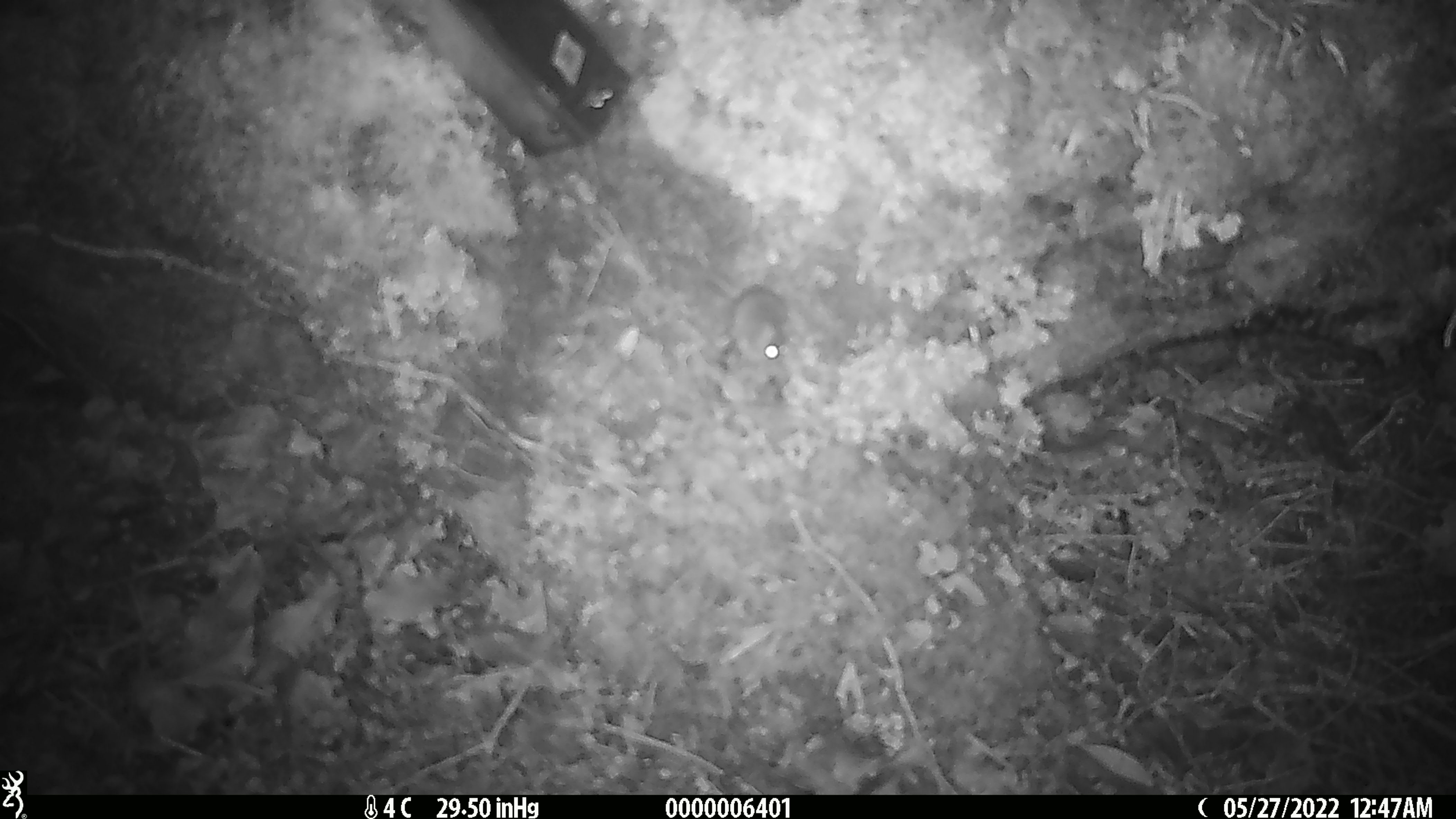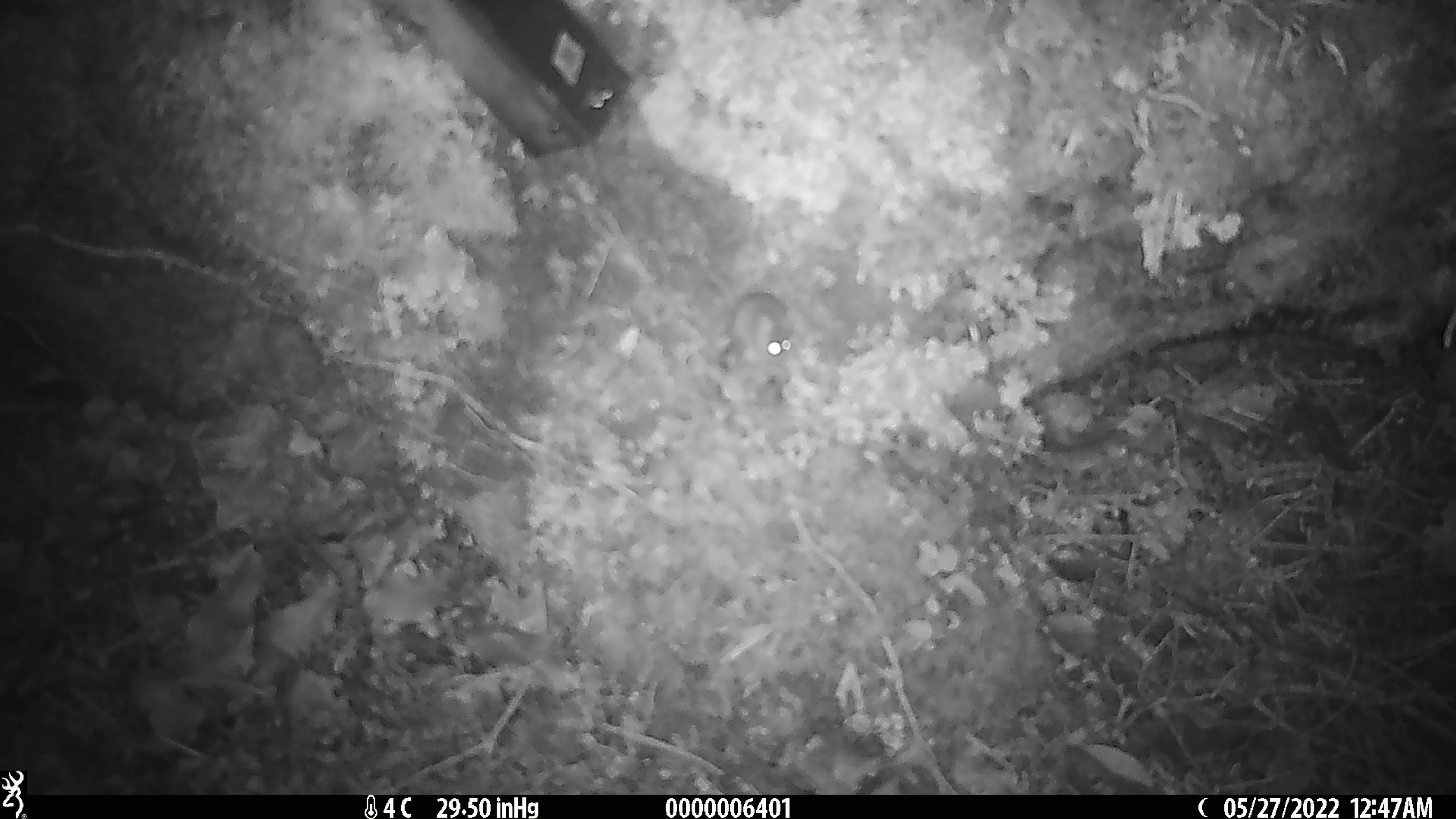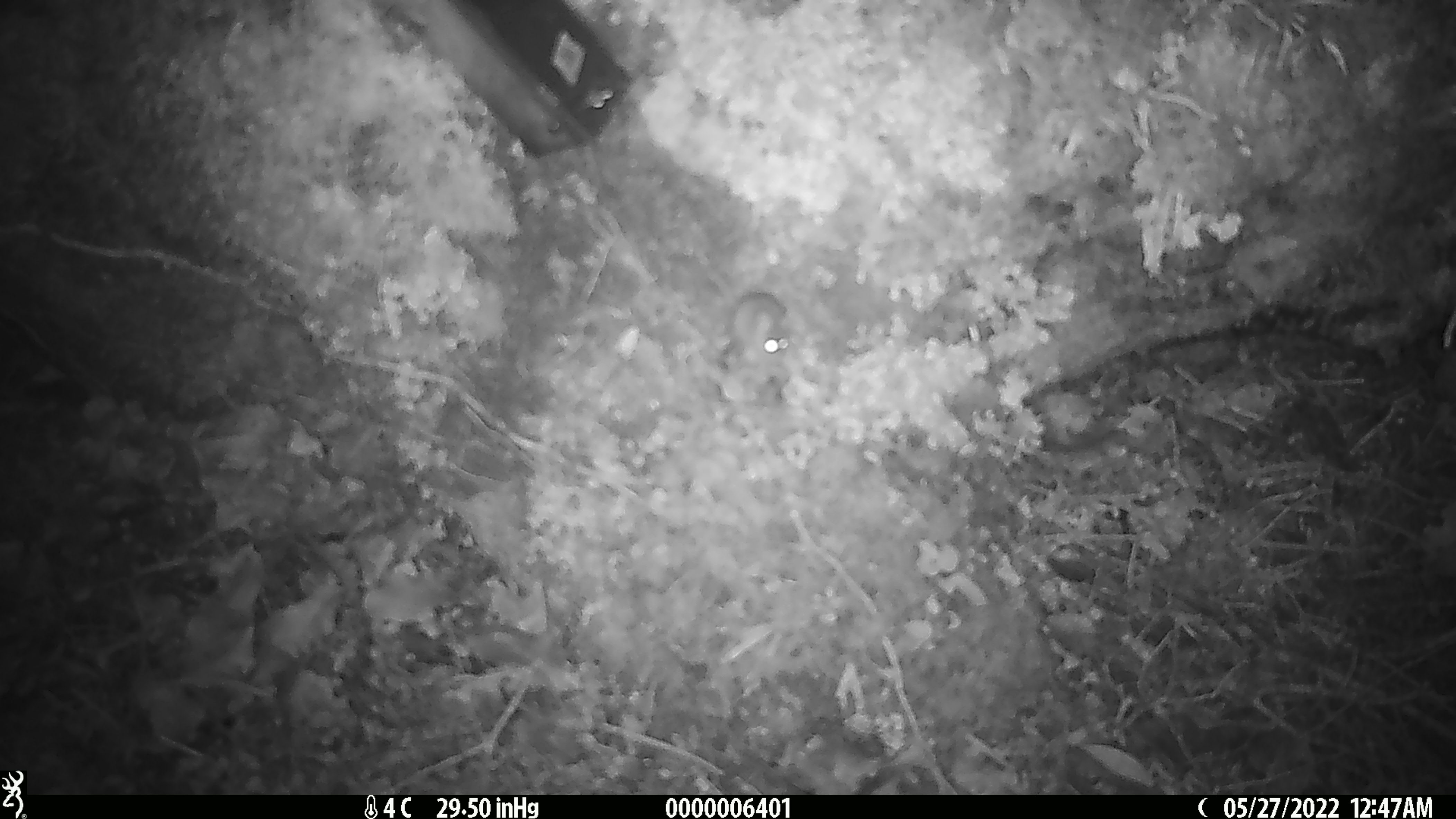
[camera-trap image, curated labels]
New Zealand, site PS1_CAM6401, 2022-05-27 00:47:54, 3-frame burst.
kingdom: Animalia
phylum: Chordata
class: Mammalia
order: Rodentia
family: Muridae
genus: Mus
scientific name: Mus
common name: mouse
Mouse (Mus).